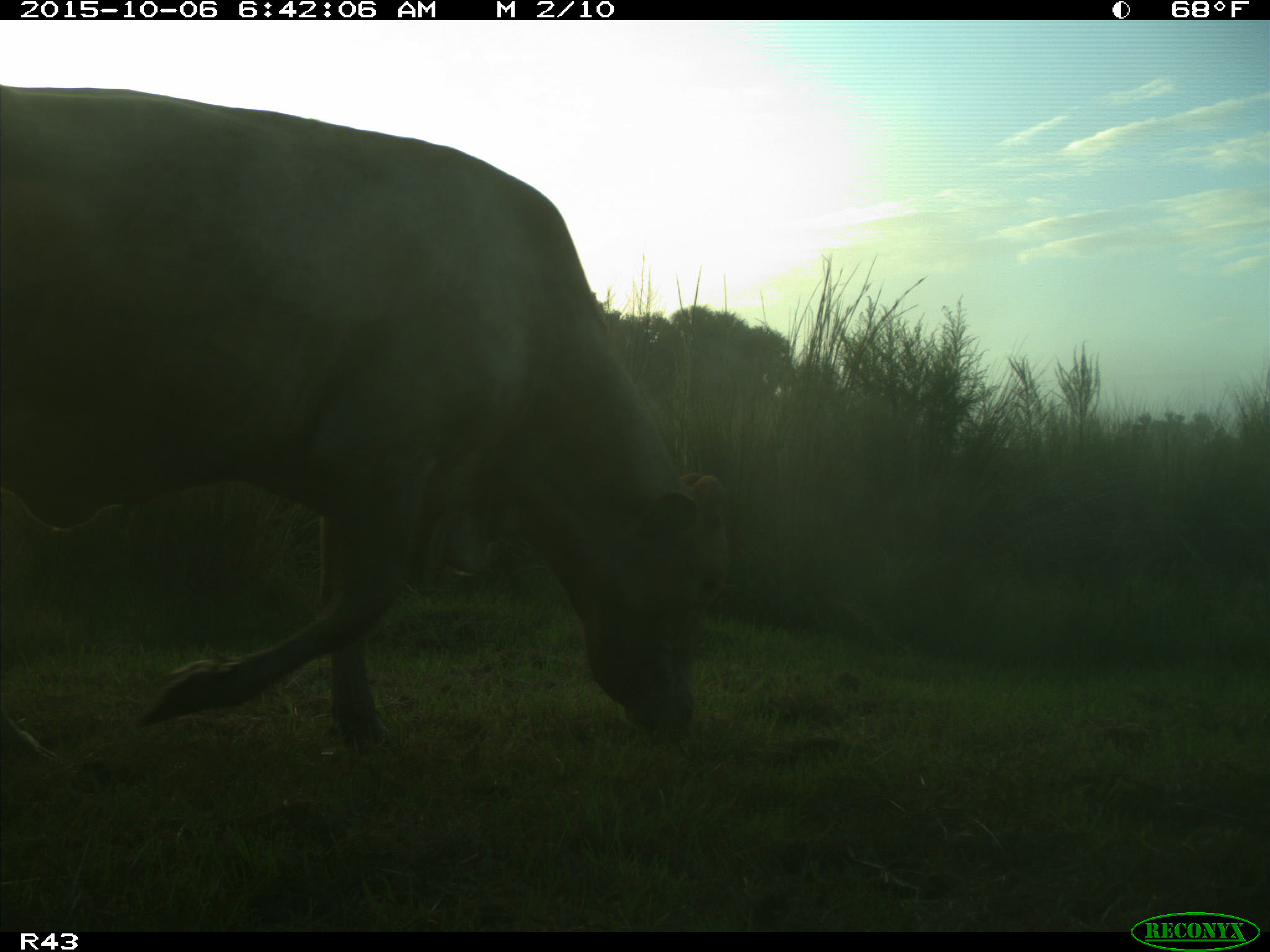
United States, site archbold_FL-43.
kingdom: Animalia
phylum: Chordata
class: Mammalia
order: Artiodactyla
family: Bovidae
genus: Bos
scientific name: Bos taurus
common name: domestic cow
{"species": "Bos taurus (domestic cow)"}